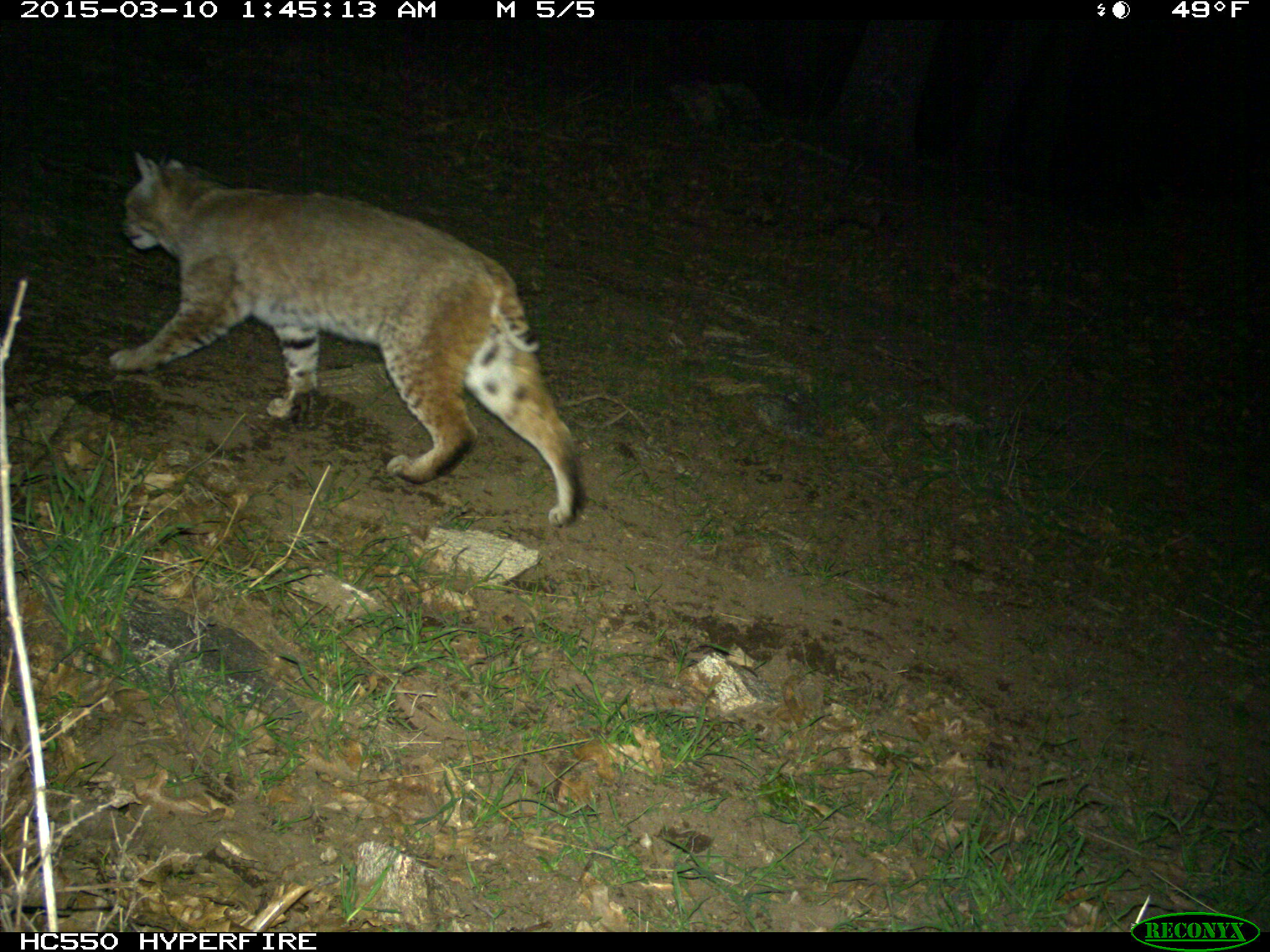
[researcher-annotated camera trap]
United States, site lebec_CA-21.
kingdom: Animalia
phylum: Chordata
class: Mammalia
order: Carnivora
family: Felidae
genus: Lynx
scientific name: Lynx rufus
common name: bobcat